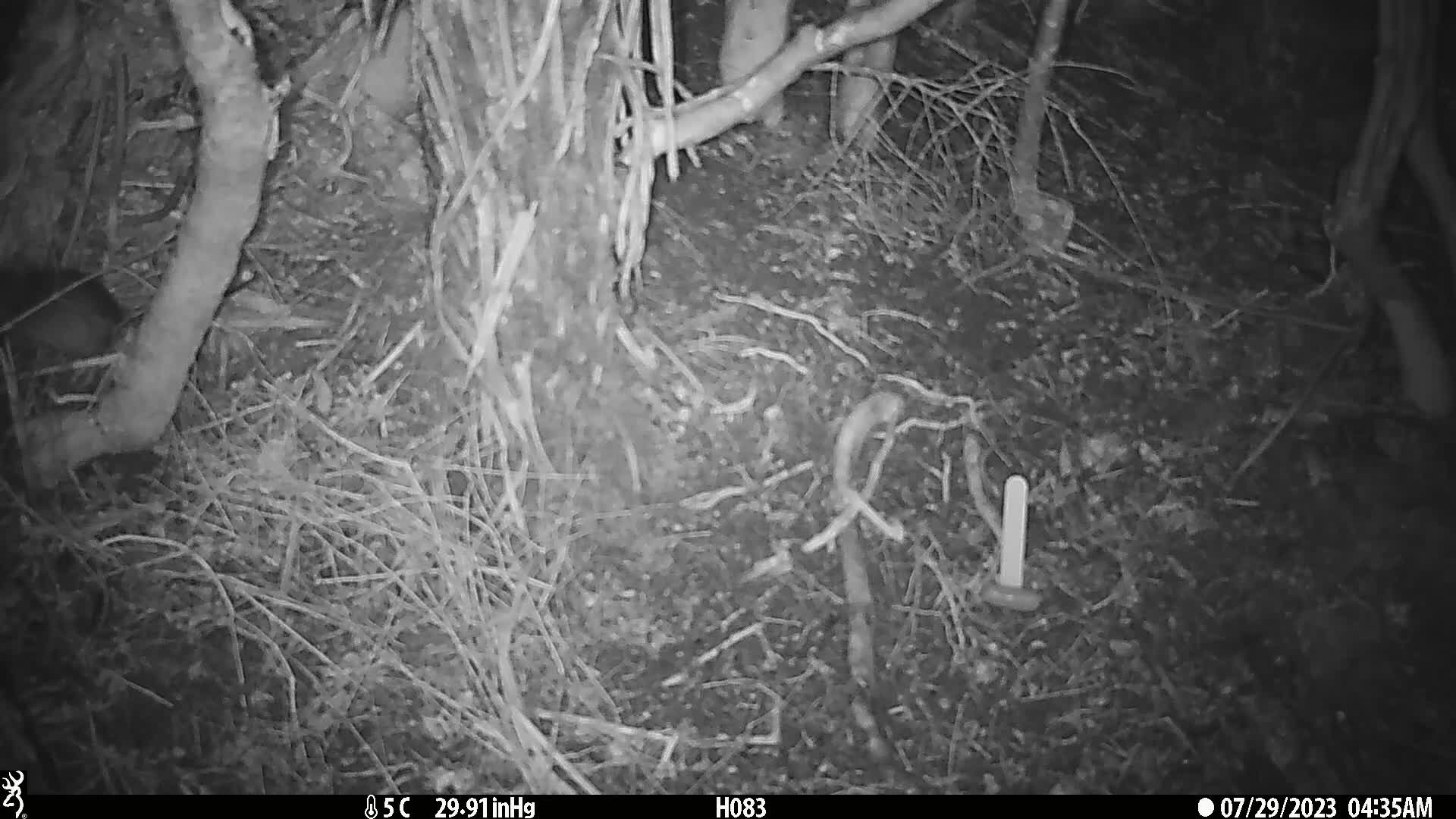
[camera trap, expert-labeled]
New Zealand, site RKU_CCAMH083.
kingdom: Animalia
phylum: Chordata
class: Mammalia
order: Rodentia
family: Muridae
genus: Rattus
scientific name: Rattus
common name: rat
Rat (Rattus).